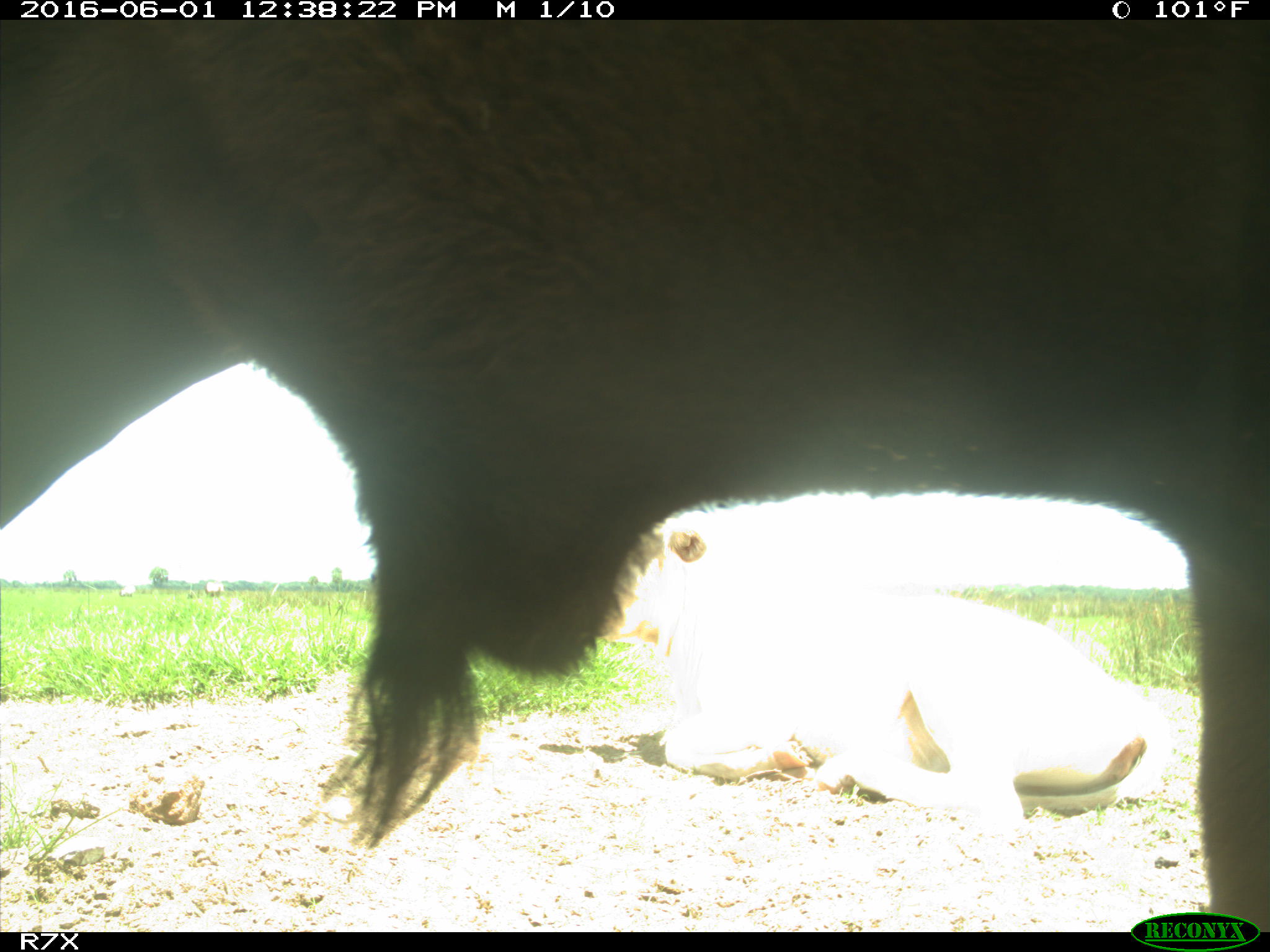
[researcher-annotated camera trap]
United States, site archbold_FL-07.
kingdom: Animalia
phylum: Chordata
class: Mammalia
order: Artiodactyla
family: Bovidae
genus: Bos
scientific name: Bos taurus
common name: domestic cow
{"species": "Bos taurus (domestic cow)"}